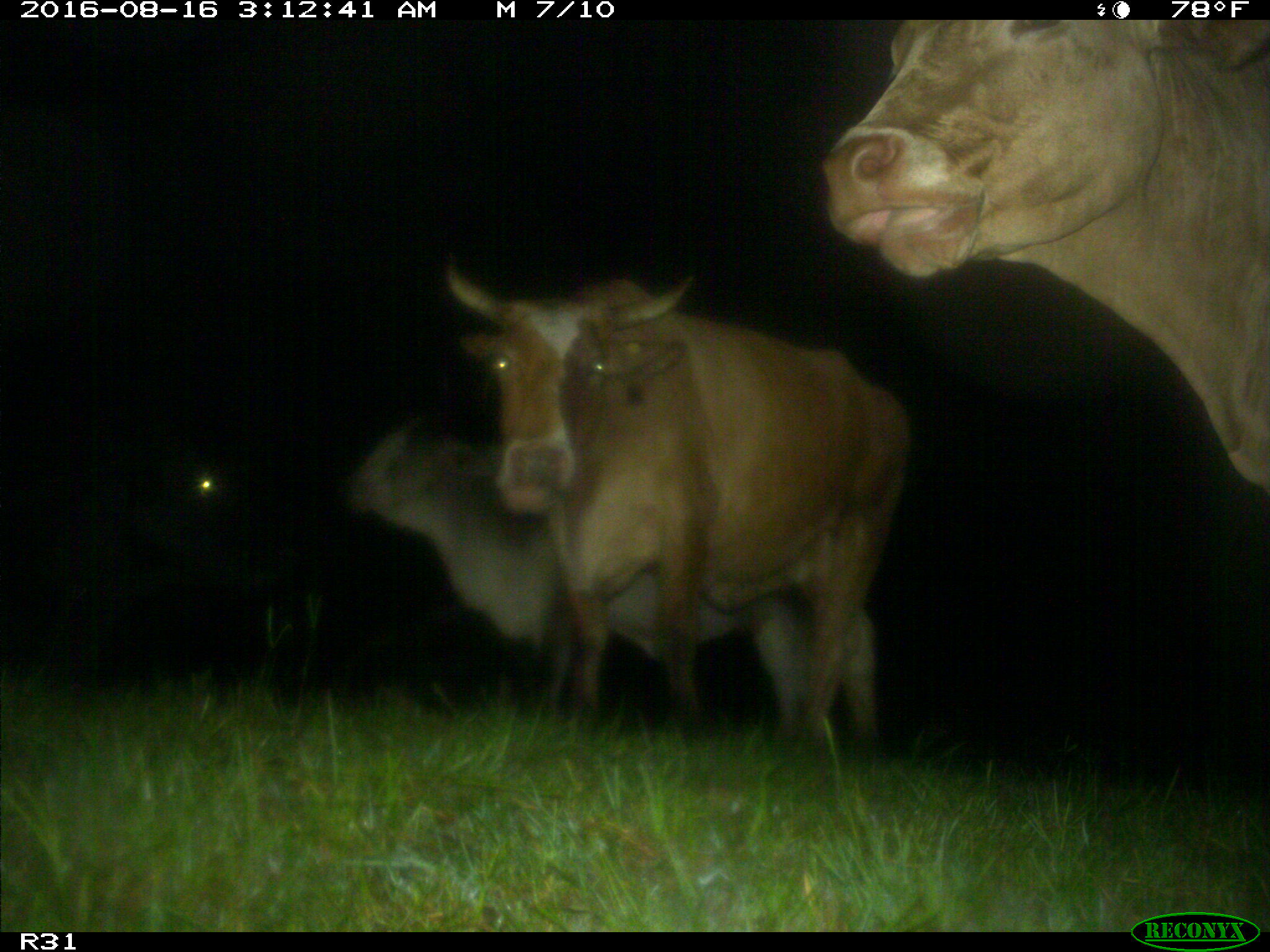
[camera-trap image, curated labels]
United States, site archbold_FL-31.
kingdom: Animalia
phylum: Chordata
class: Mammalia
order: Artiodactyla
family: Bovidae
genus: Bos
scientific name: Bos taurus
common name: domestic cow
Bos taurus (domestic cow).